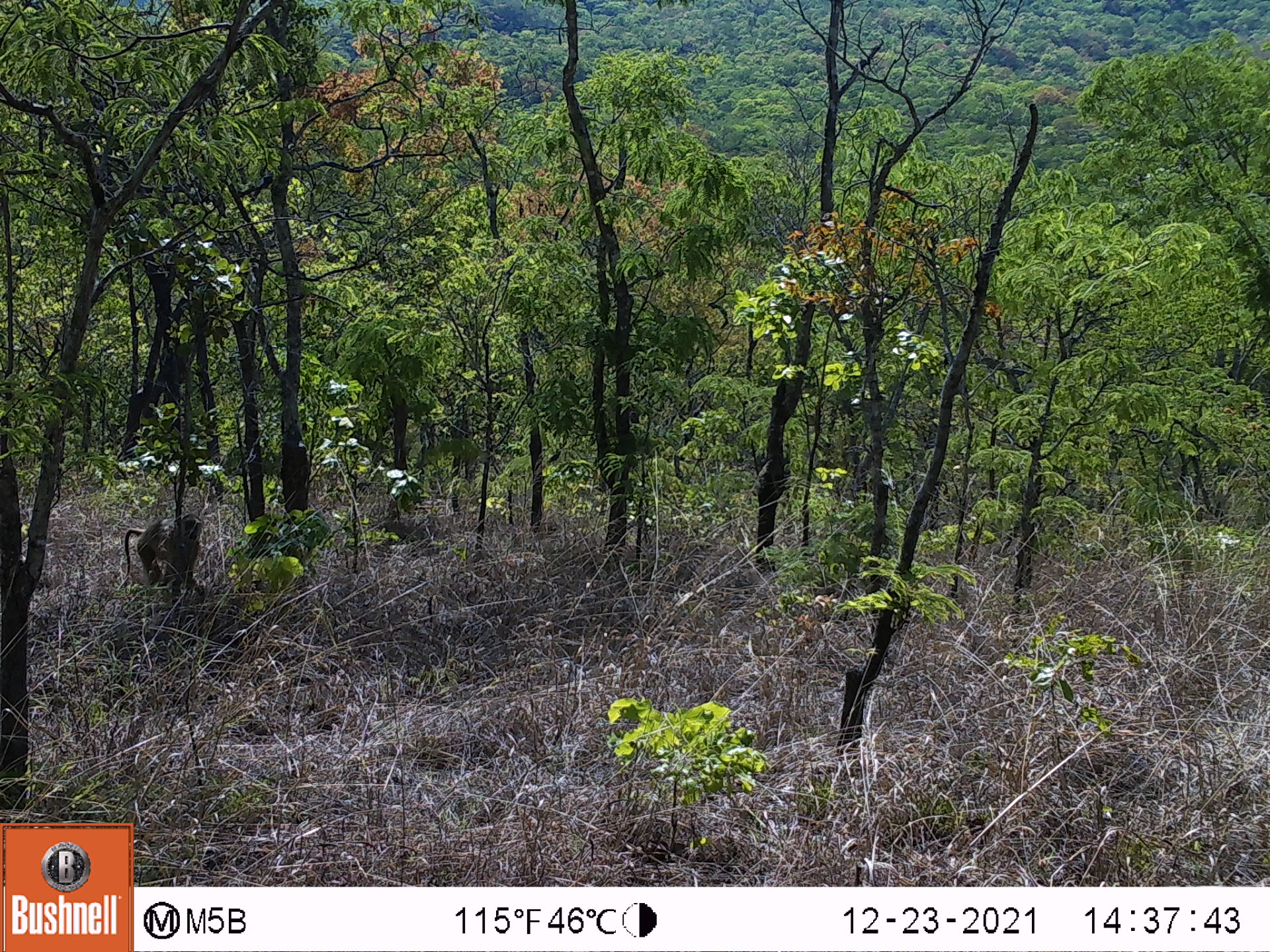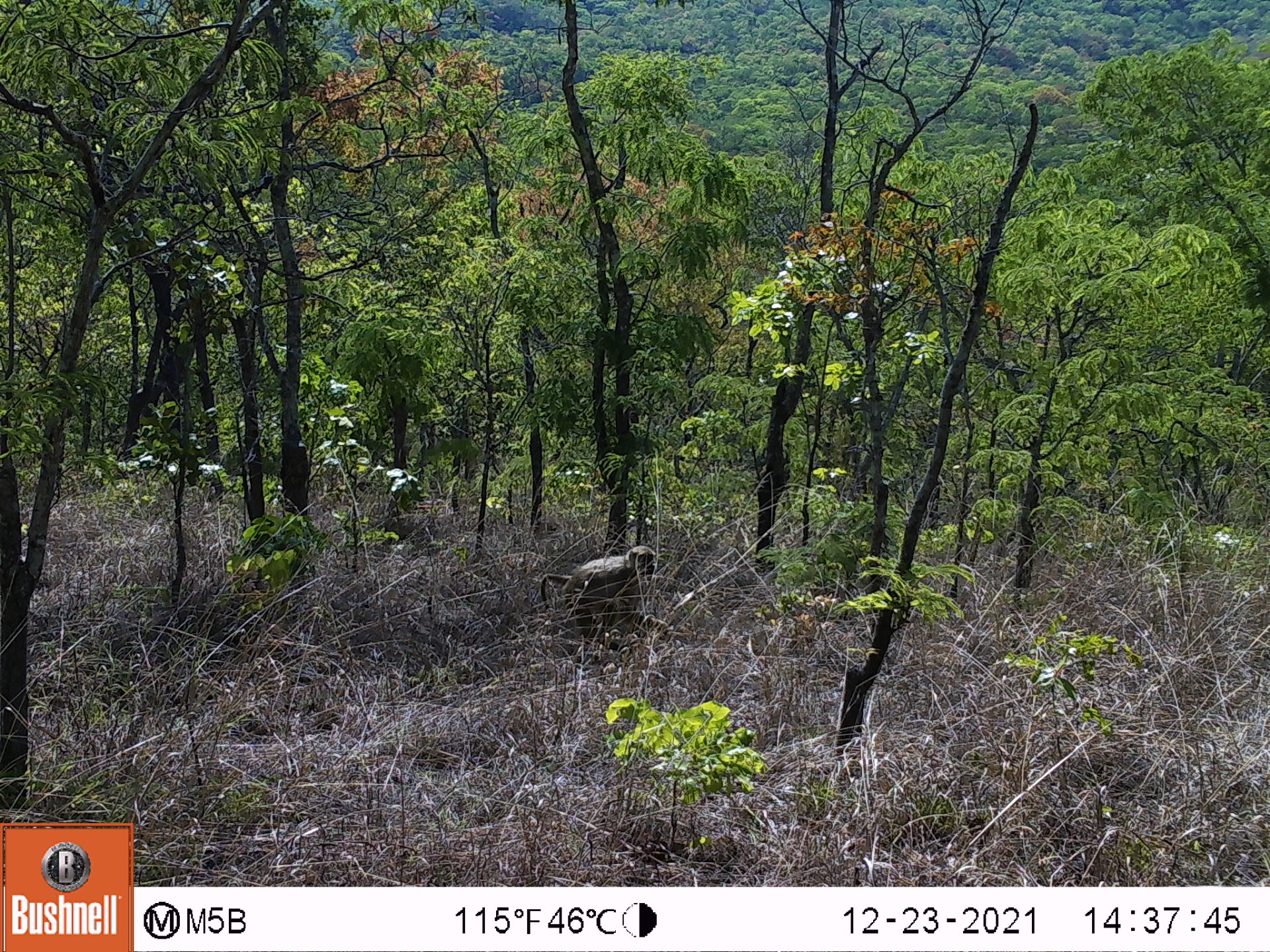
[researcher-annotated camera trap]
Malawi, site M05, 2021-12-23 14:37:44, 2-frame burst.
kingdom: Animalia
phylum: Chordata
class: Mammalia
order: Primates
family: Cercopithecidae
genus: Papio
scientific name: Papio cynocephalus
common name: yellow baboon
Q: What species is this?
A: Yellow baboon (Papio cynocephalus).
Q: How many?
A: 1.